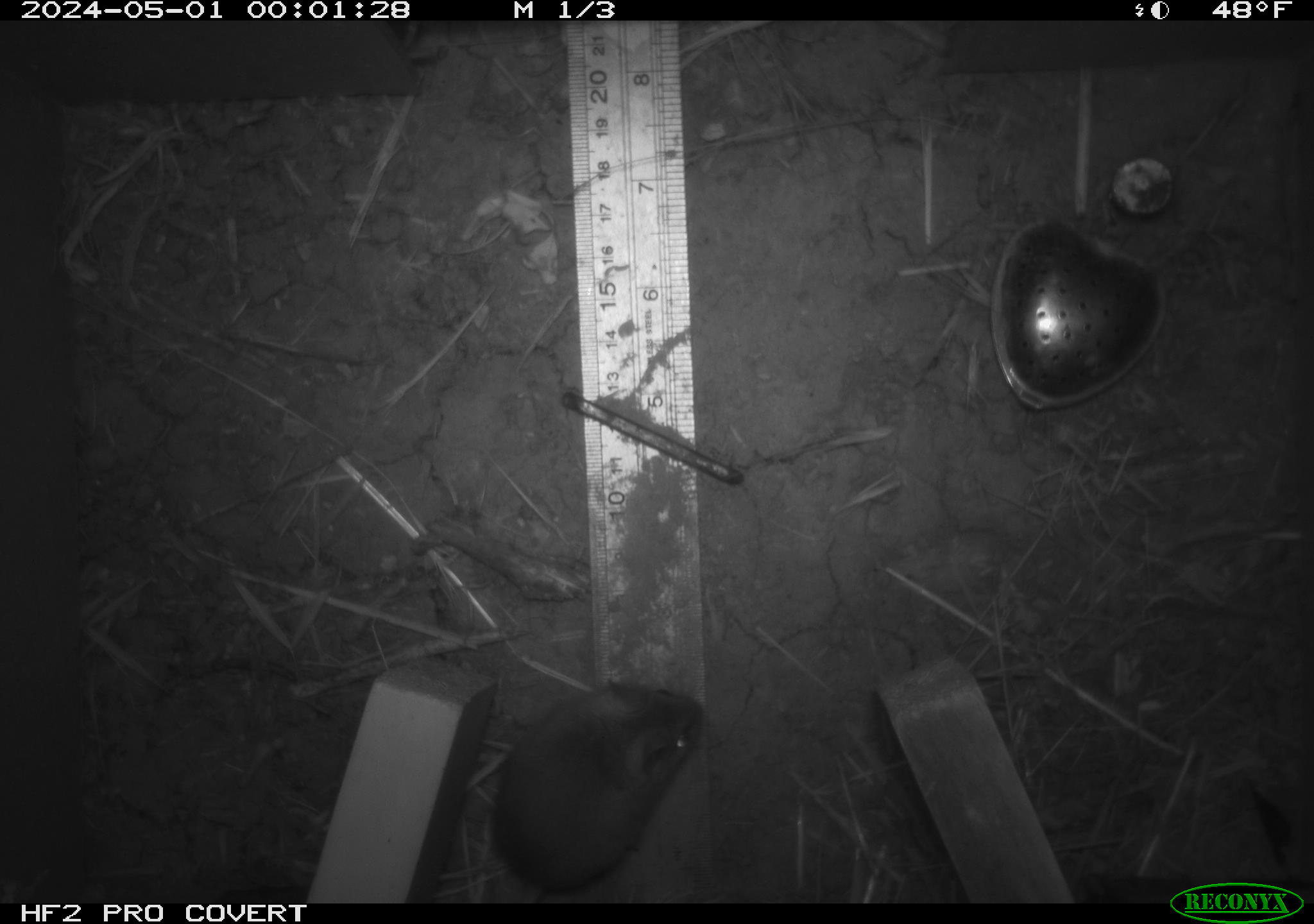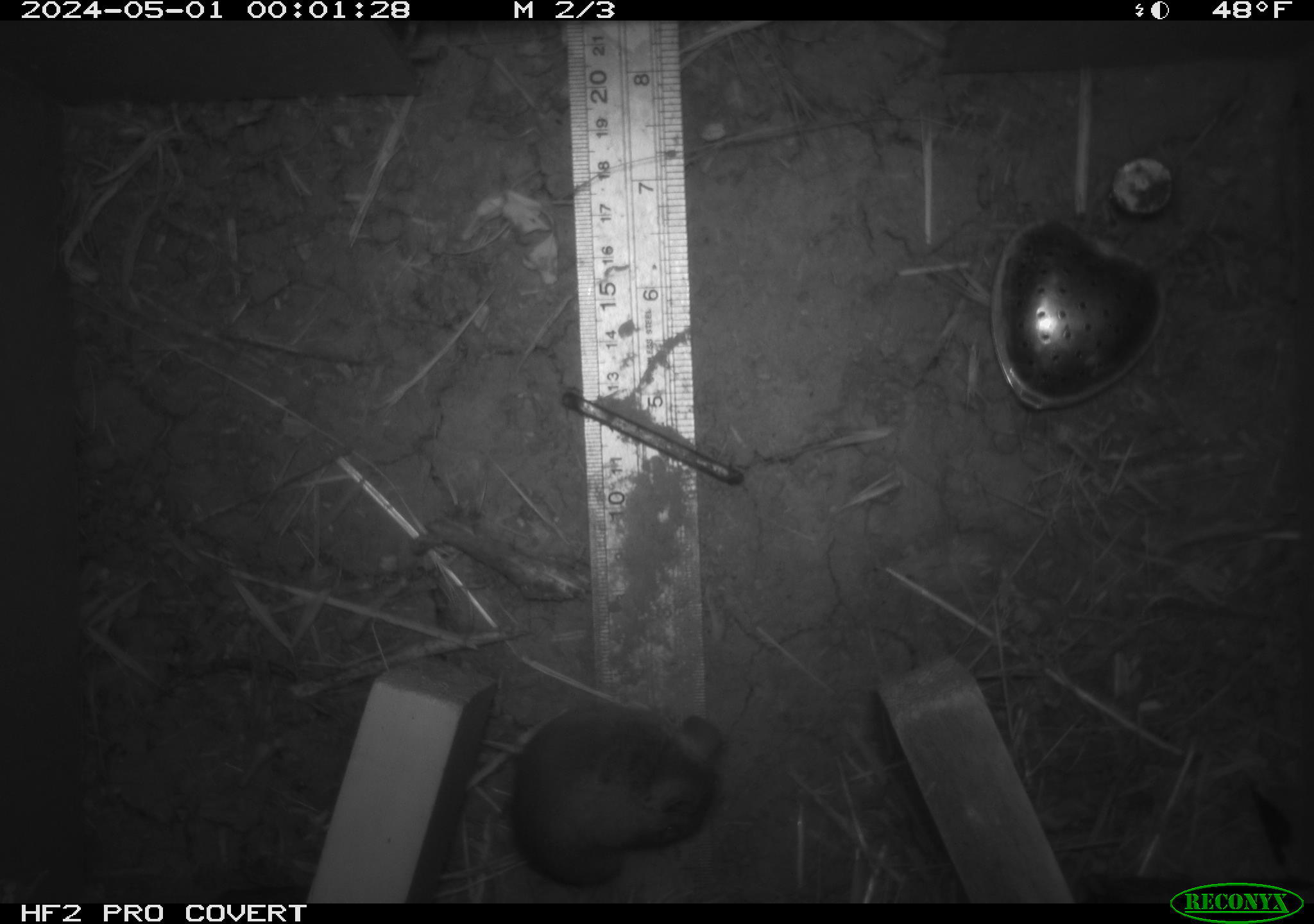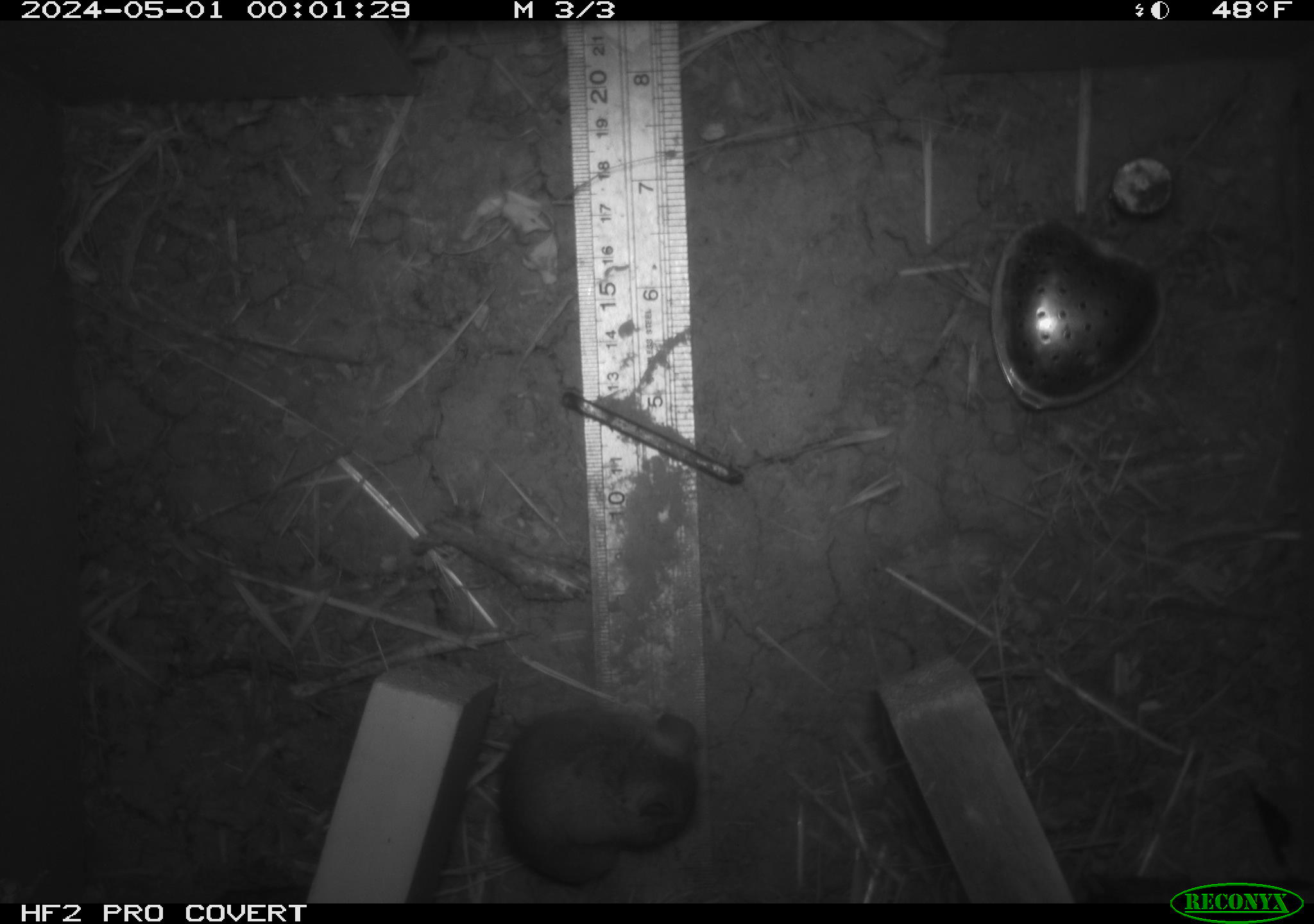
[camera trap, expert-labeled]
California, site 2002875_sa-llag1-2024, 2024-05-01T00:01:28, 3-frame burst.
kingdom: Animalia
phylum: Chordata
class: Mammalia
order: Rodentia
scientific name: Rodentia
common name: mouse species